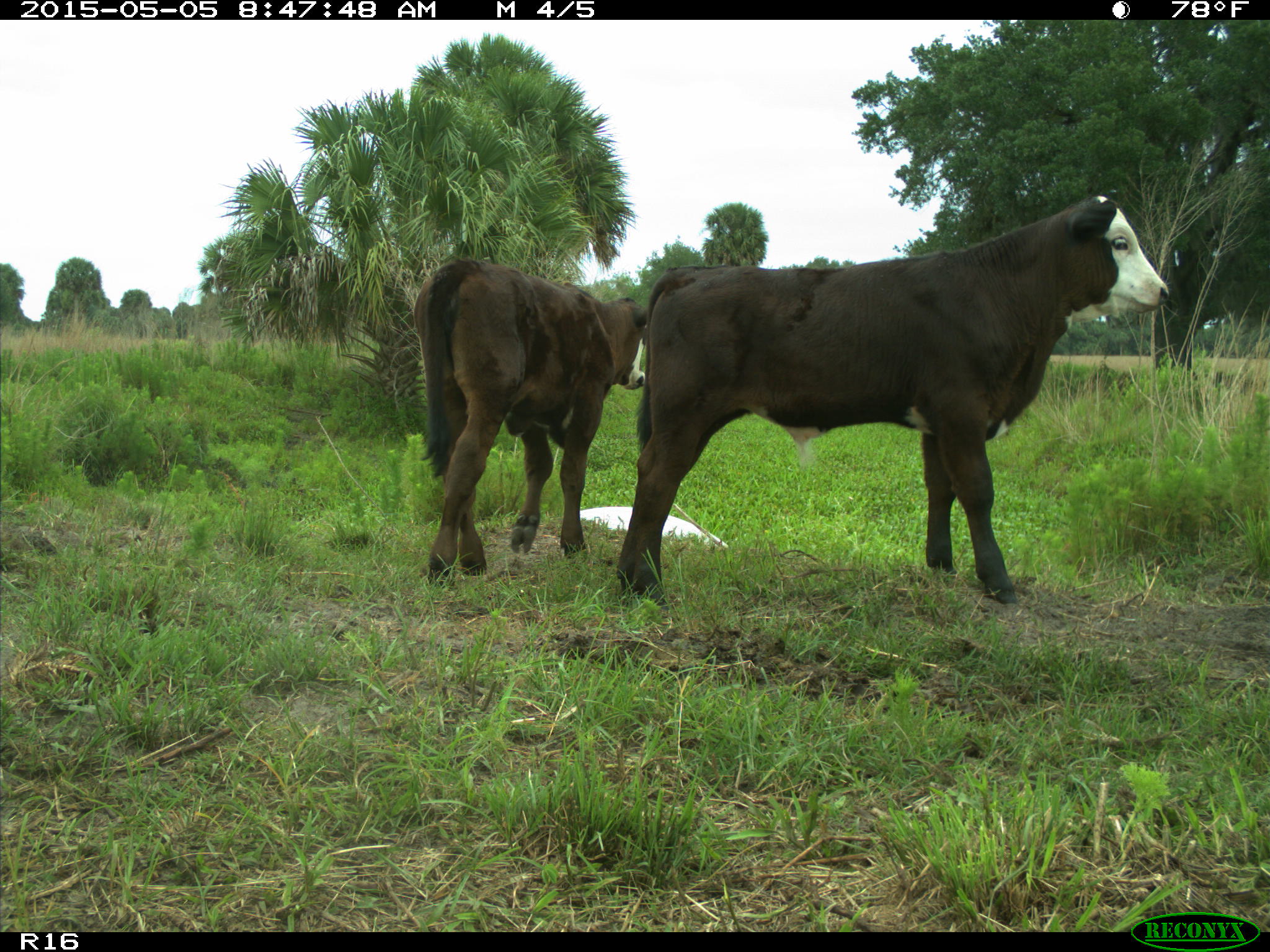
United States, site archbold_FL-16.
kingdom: Animalia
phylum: Chordata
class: Mammalia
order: Artiodactyla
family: Bovidae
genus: Bos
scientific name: Bos taurus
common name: domestic cow